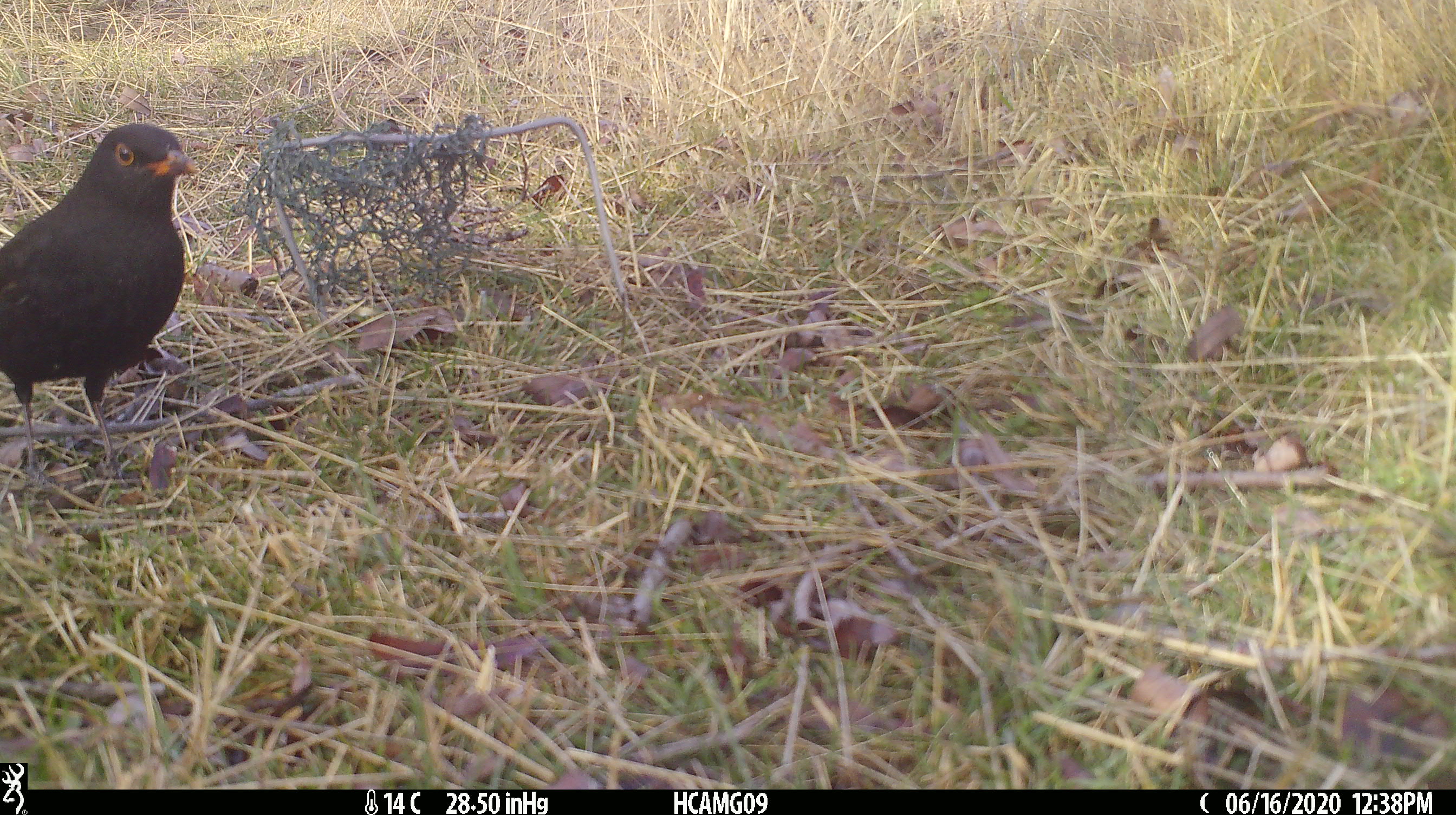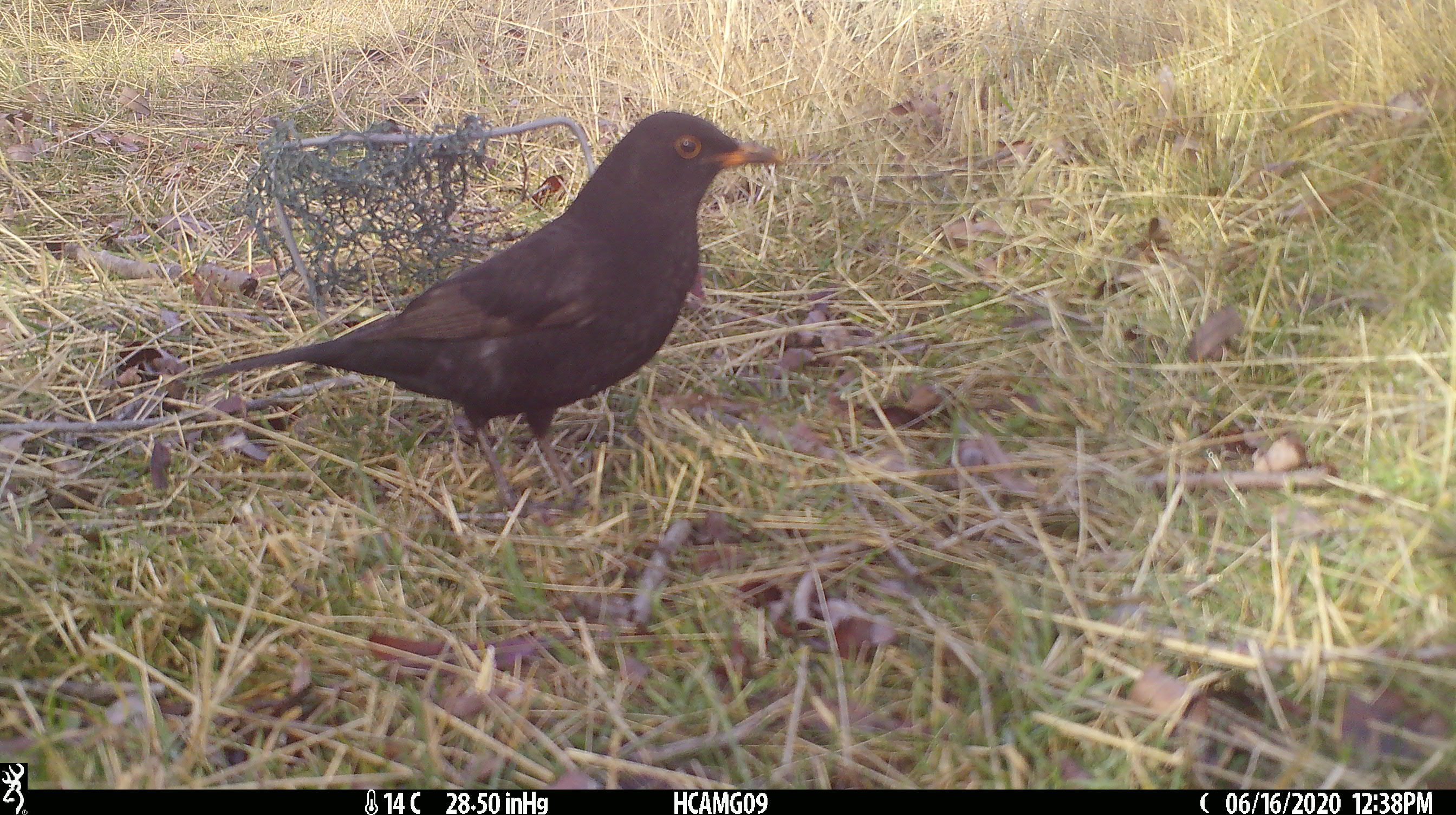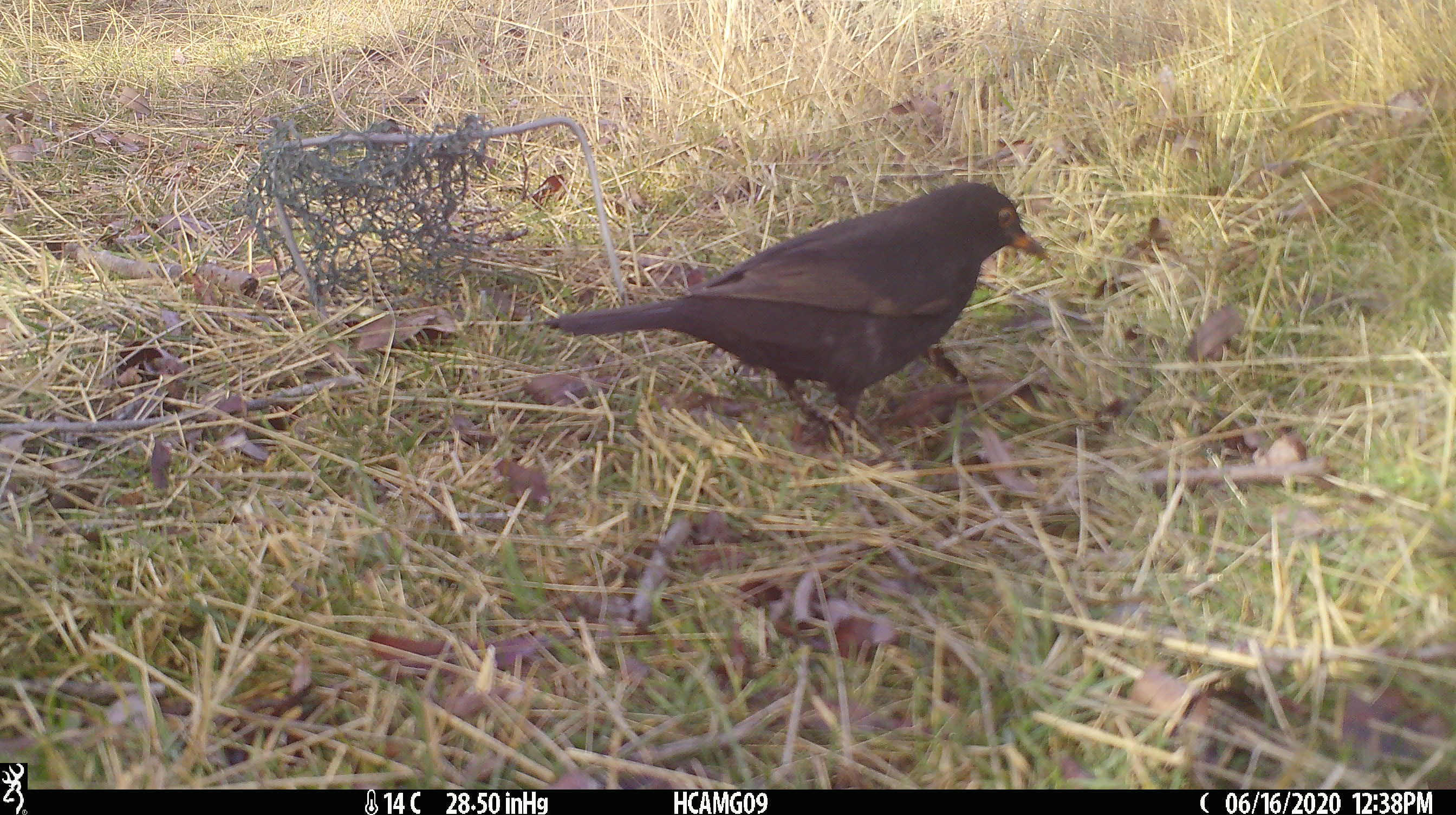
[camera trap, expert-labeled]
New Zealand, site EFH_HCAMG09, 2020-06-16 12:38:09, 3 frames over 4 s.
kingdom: Animalia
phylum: Chordata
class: Aves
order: Passeriformes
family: Turdidae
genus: Turdus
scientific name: Turdus merula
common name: eurasian blackbird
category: blackbird